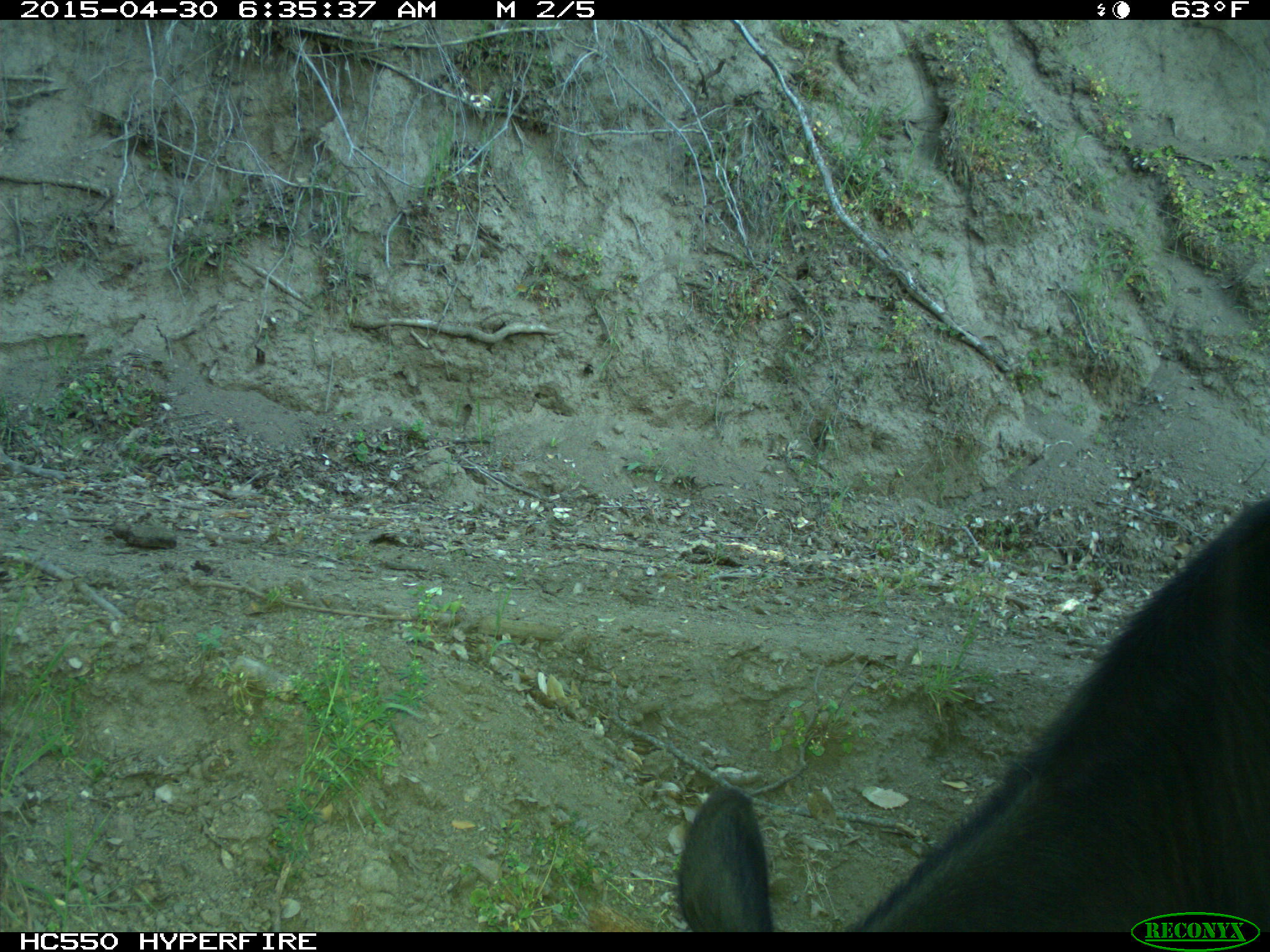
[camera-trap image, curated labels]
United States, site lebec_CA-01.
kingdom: Animalia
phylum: Chordata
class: Mammalia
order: Artiodactyla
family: Bovidae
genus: Bos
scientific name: Bos taurus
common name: domestic cow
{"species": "Bos taurus (domestic cow)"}